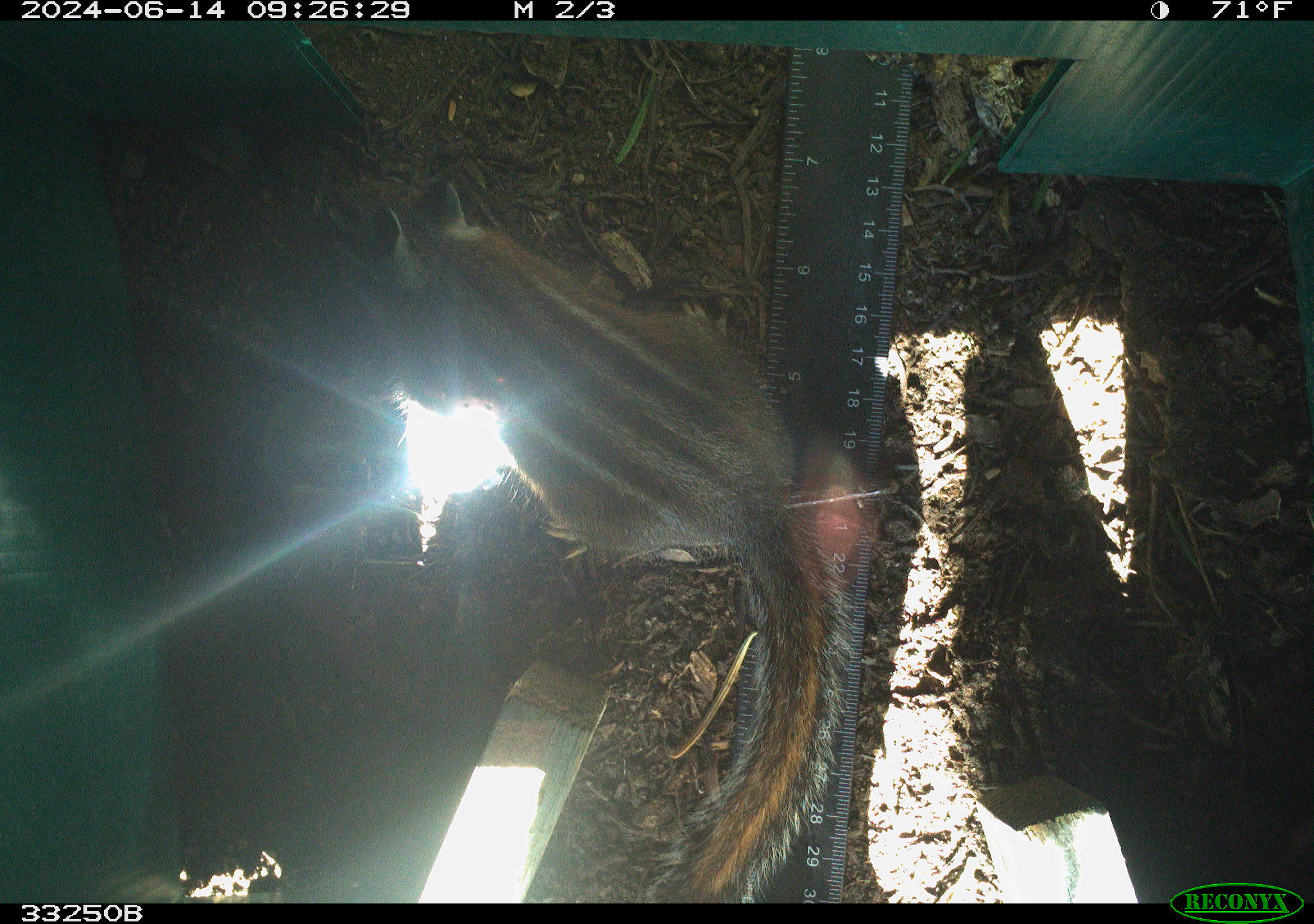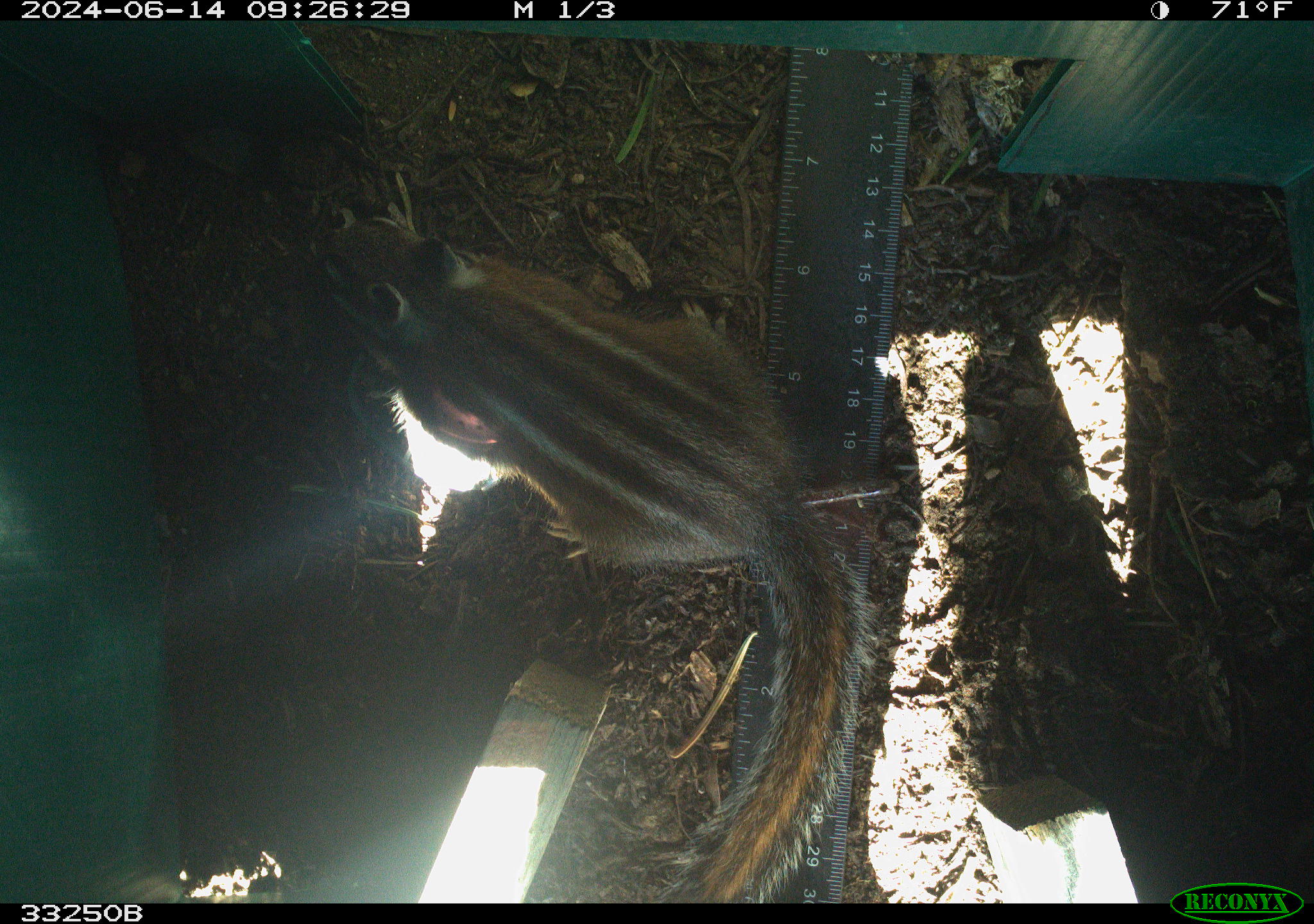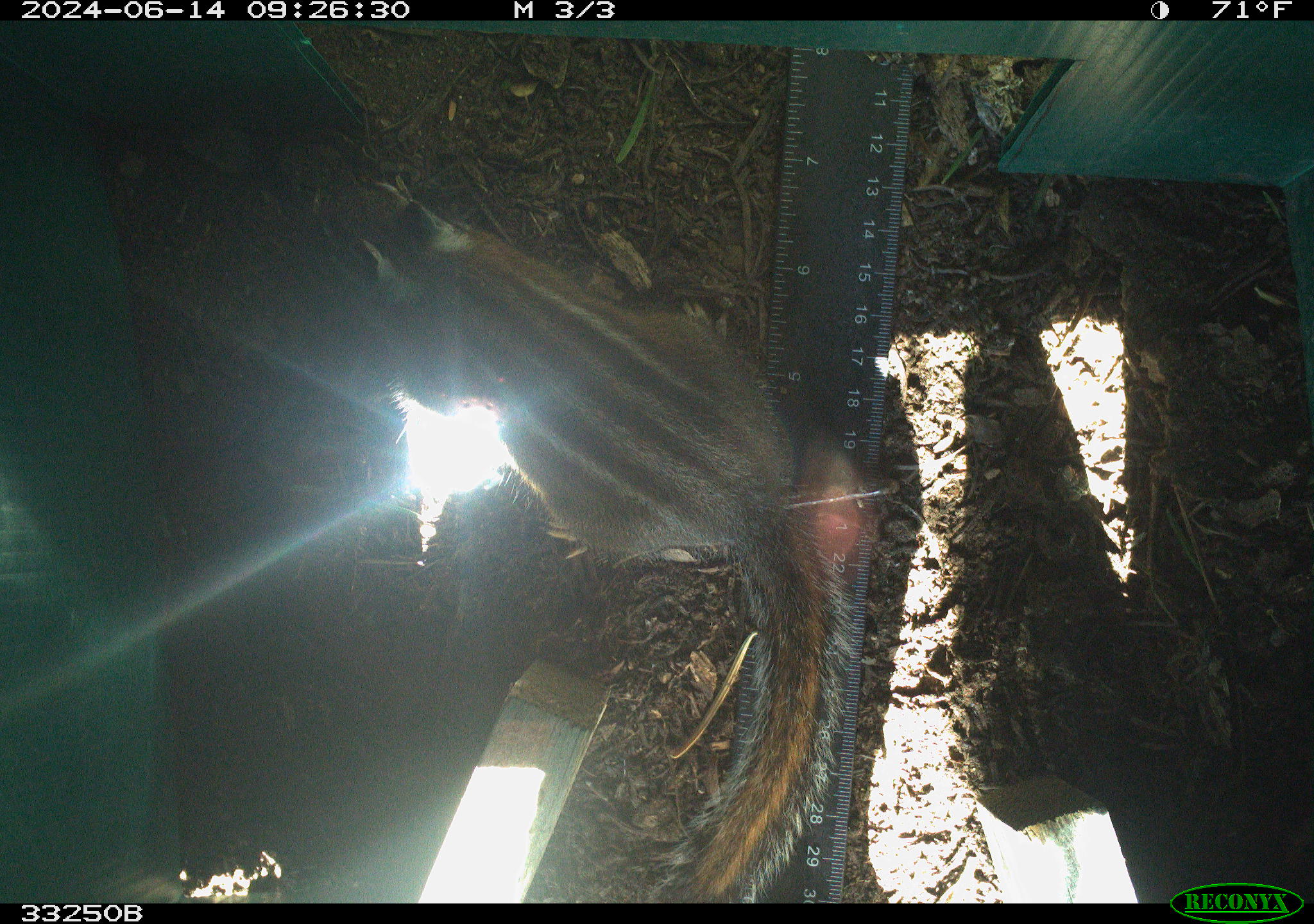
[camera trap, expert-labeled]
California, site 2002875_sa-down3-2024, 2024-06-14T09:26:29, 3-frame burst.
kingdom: Animalia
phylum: Chordata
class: Mammalia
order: Rodentia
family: Sciuridae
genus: Neotamias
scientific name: Neotamias quadrimaculatus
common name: long-eared chipmunk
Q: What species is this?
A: Long-eared chipmunk (Neotamias quadrimaculatus).